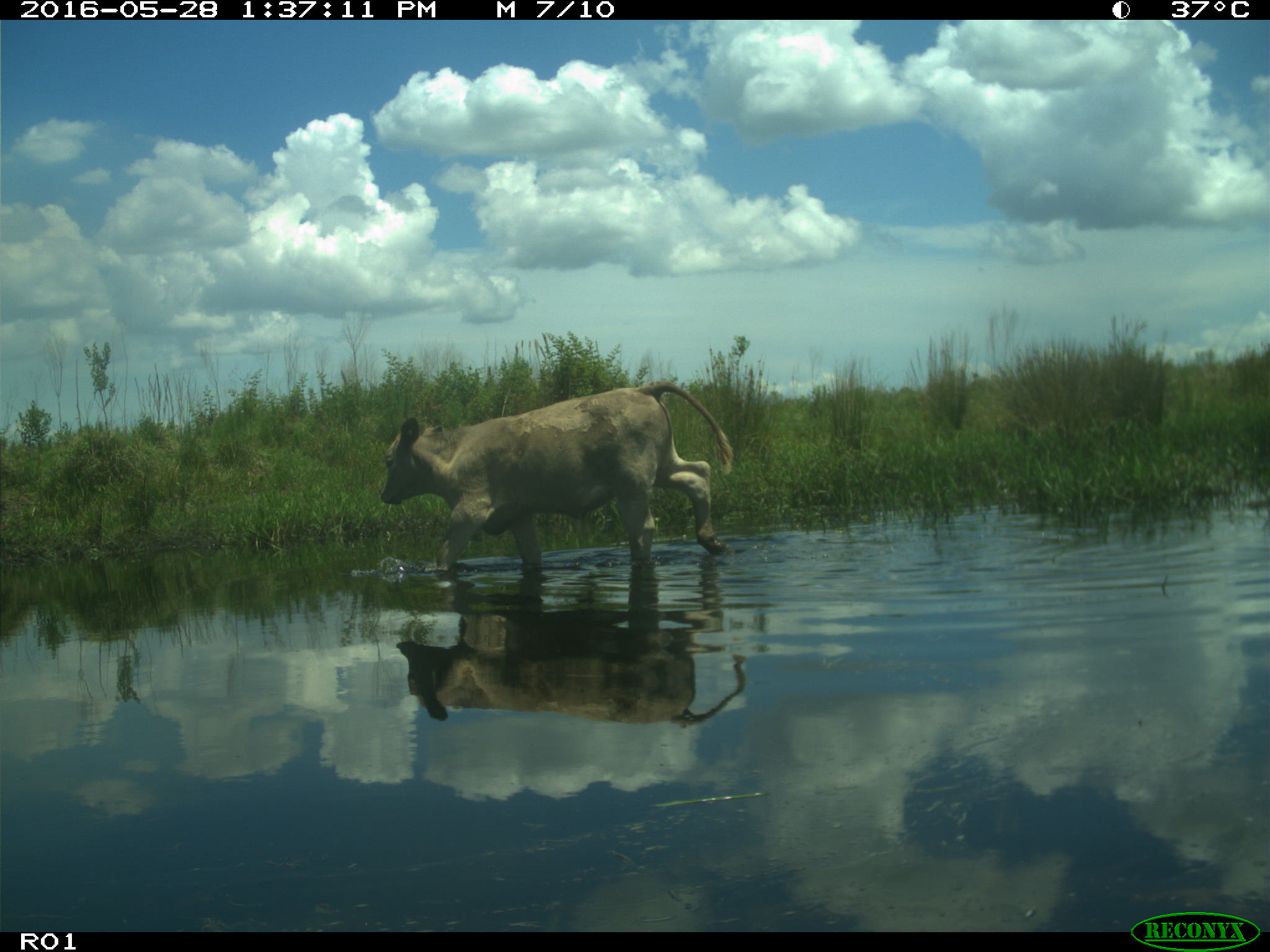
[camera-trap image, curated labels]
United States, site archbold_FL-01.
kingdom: Animalia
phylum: Chordata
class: Mammalia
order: Artiodactyla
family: Bovidae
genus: Bos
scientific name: Bos taurus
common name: domestic cow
Bos taurus (domestic cow).